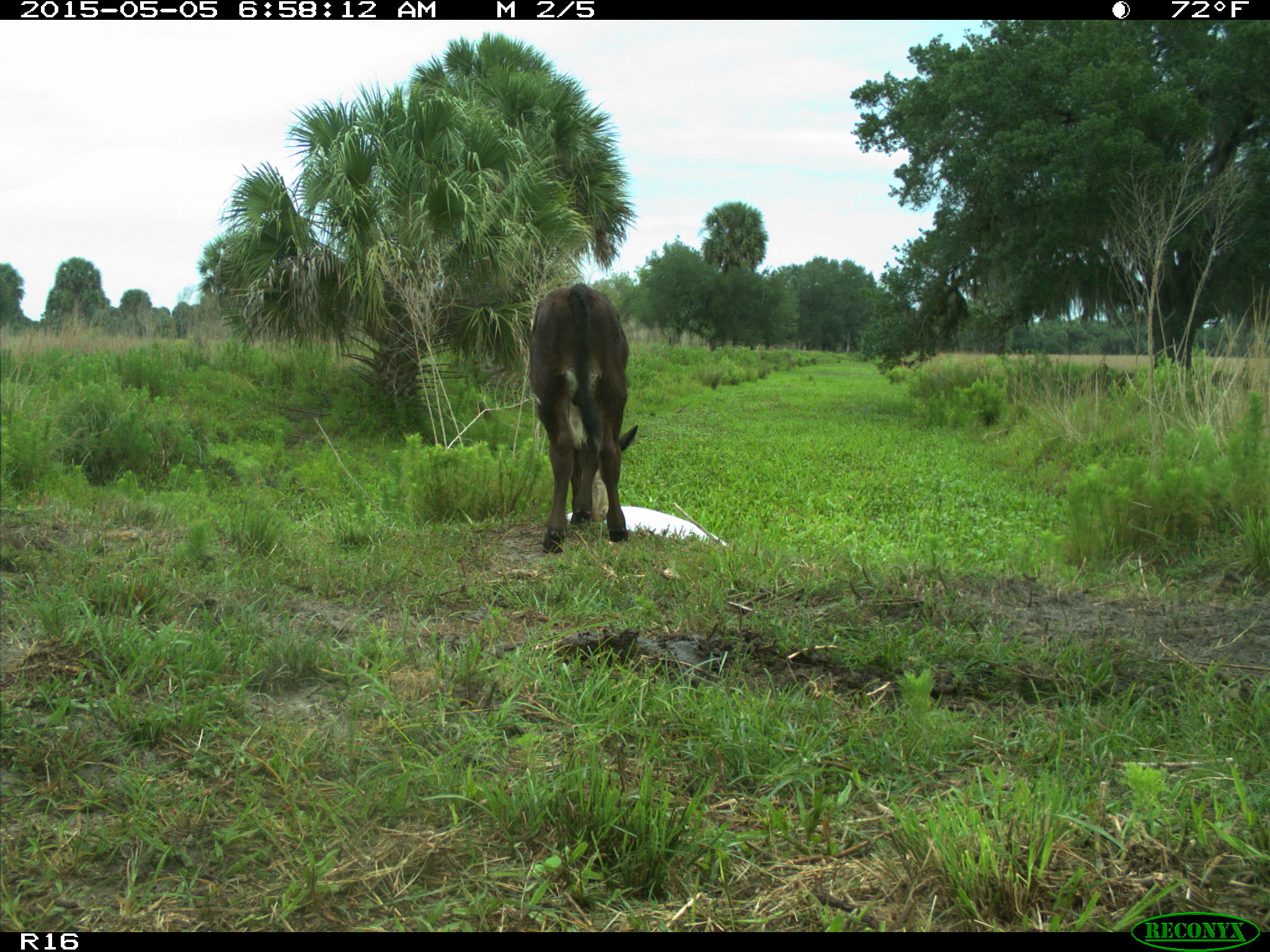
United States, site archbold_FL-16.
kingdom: Animalia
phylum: Chordata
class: Mammalia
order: Artiodactyla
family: Bovidae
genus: Bos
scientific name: Bos taurus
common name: domestic cow